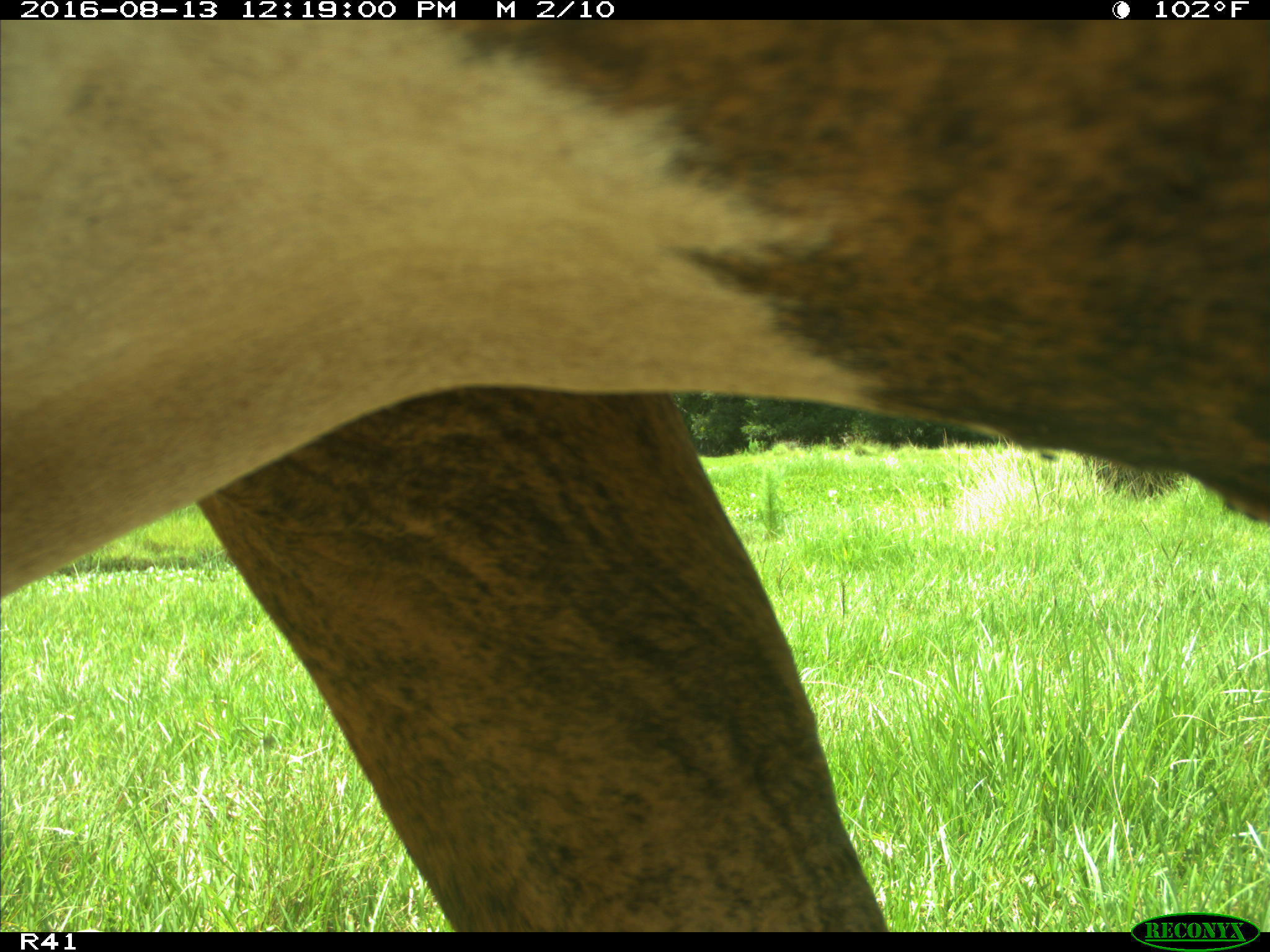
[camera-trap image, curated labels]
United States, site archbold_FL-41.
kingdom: Animalia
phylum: Chordata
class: Mammalia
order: Artiodactyla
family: Bovidae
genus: Bos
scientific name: Bos taurus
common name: domestic cow